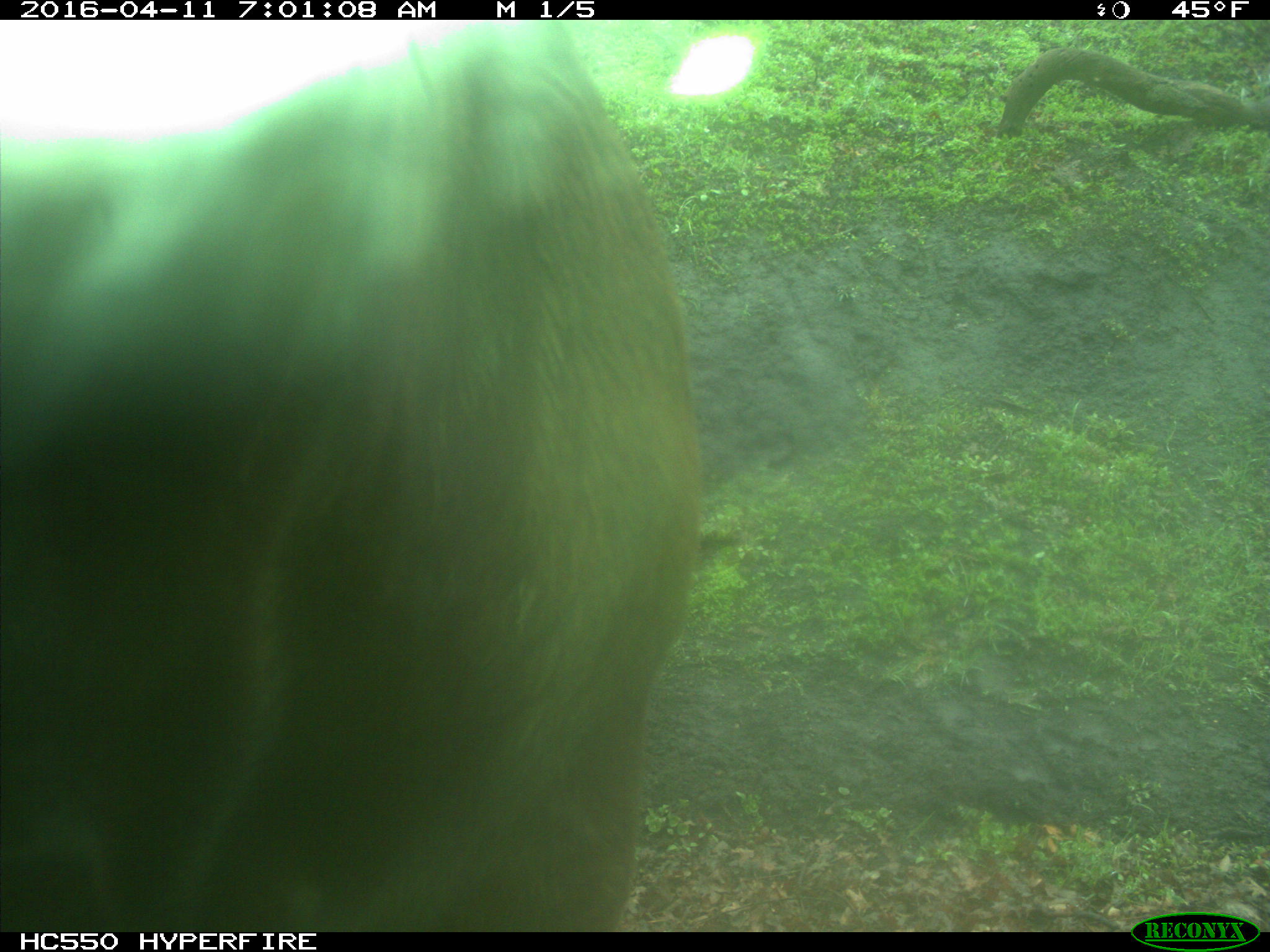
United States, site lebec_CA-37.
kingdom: Animalia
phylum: Chordata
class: Mammalia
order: Artiodactyla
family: Bovidae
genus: Bos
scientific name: Bos taurus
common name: domestic cow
Bos taurus (domestic cow).